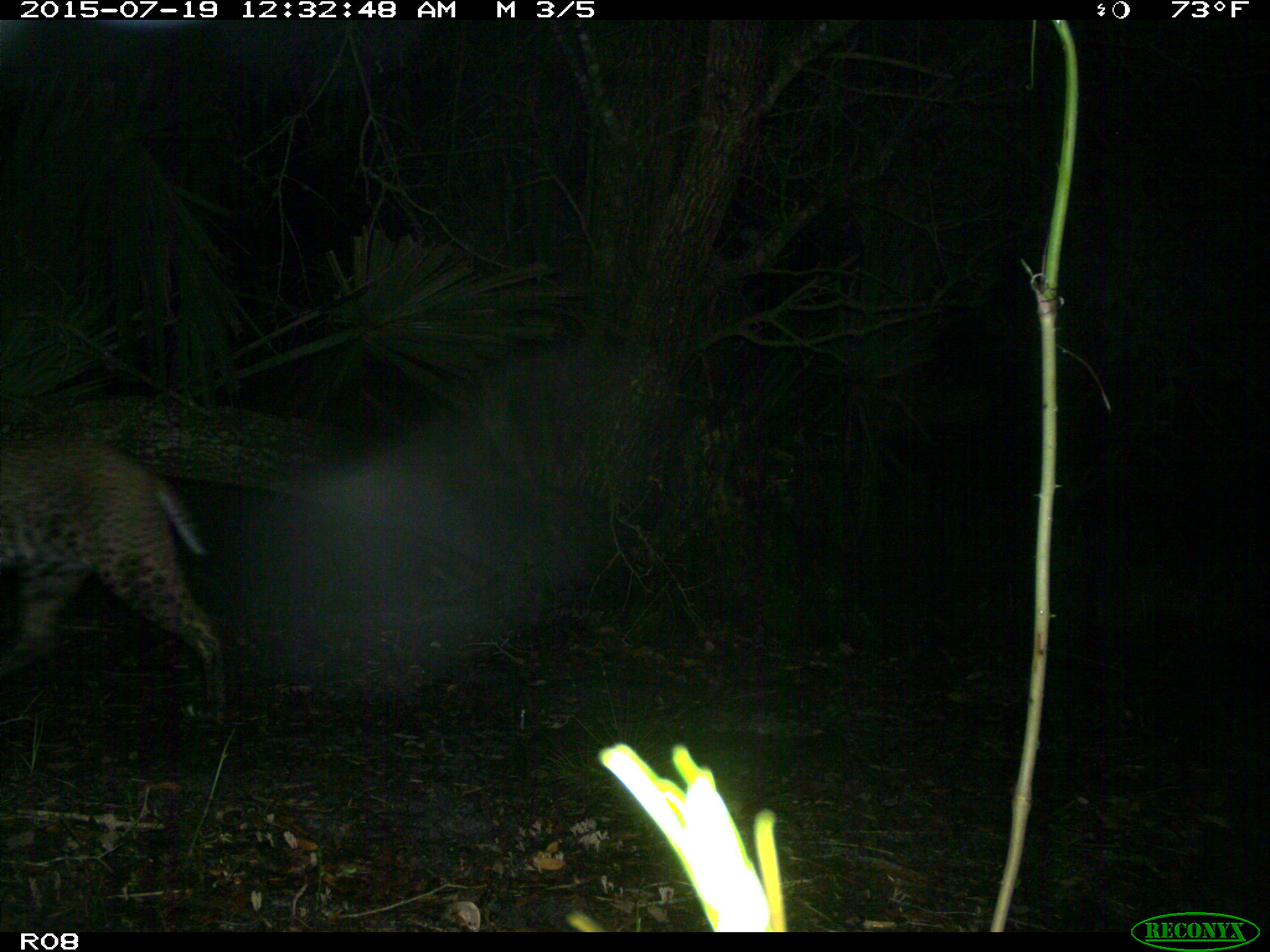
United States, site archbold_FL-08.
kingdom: Animalia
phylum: Chordata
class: Mammalia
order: Carnivora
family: Felidae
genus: Lynx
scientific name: Lynx rufus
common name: bobcat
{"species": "Lynx rufus (bobcat)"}